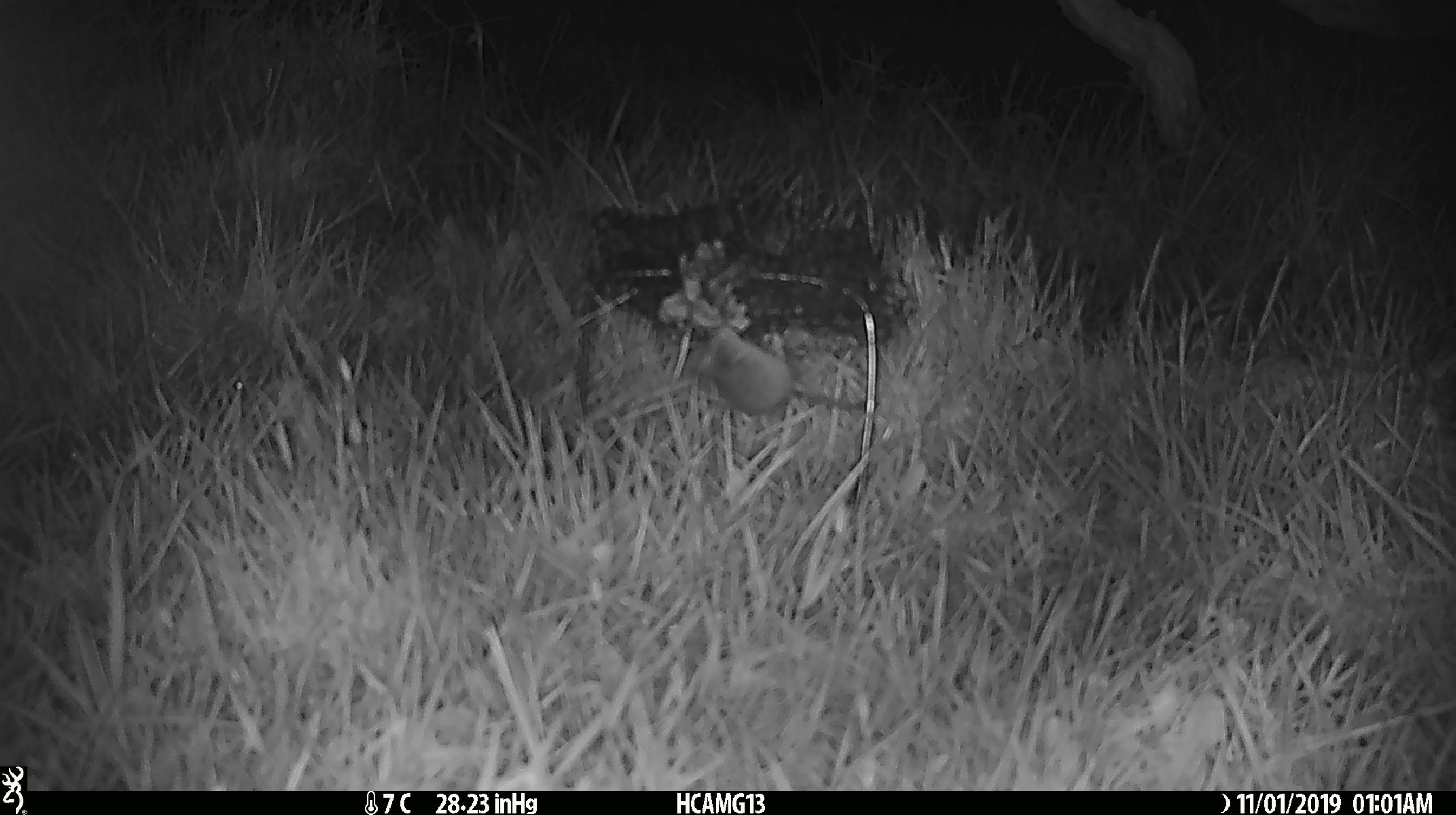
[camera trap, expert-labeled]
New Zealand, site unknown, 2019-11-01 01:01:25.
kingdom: Animalia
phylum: Chordata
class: Mammalia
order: Rodentia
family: Muridae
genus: Mus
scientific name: Mus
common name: mouse